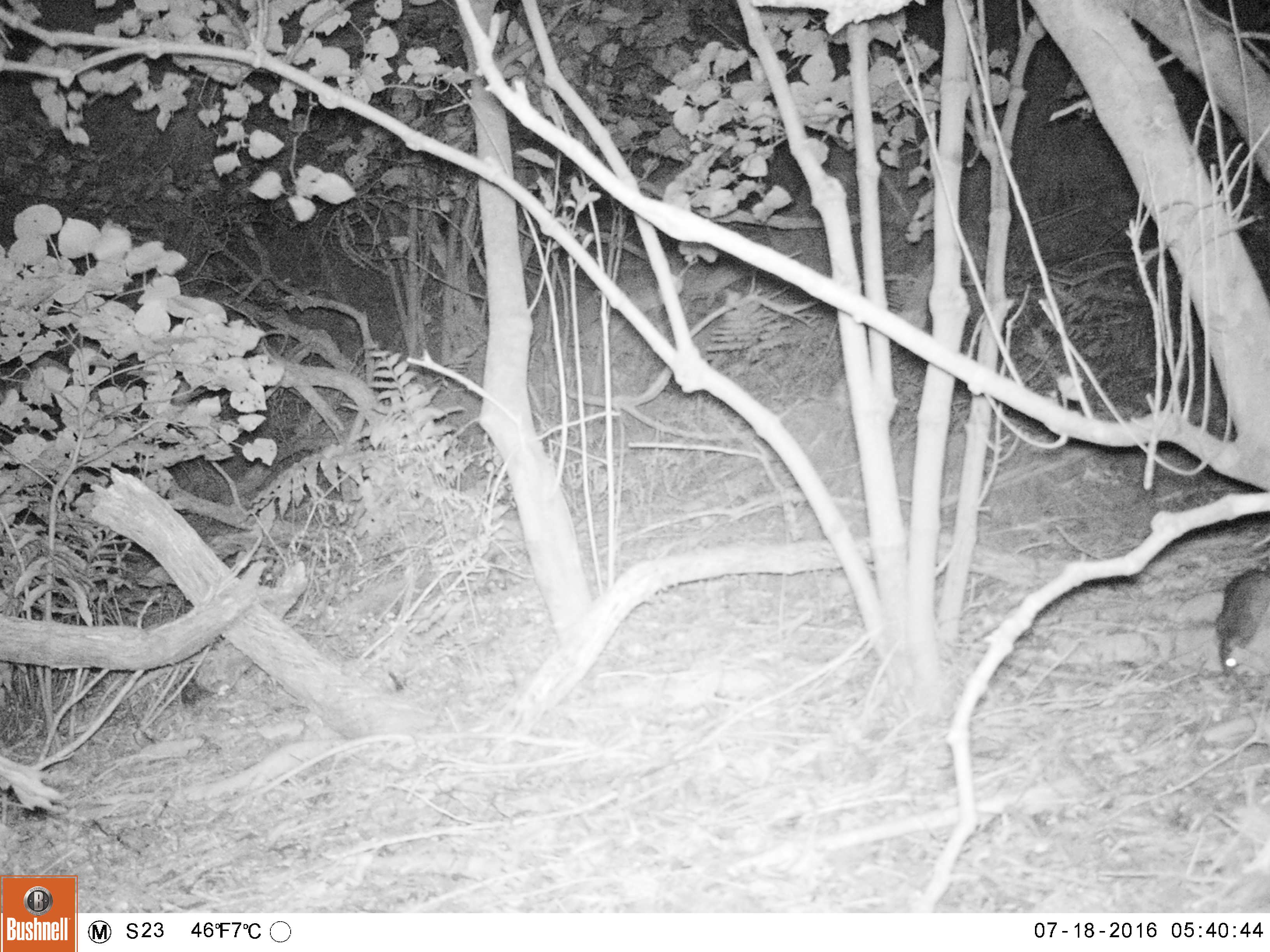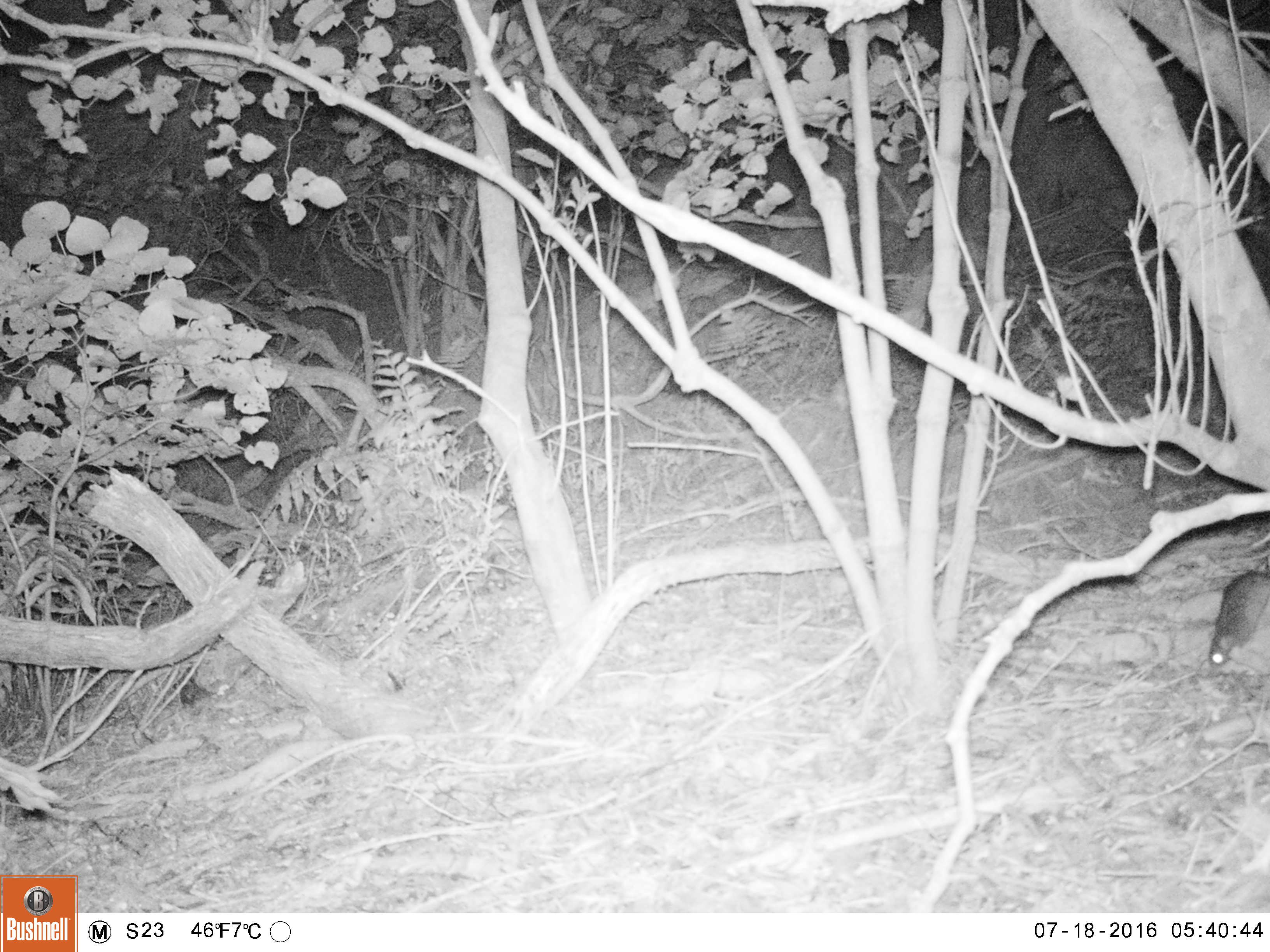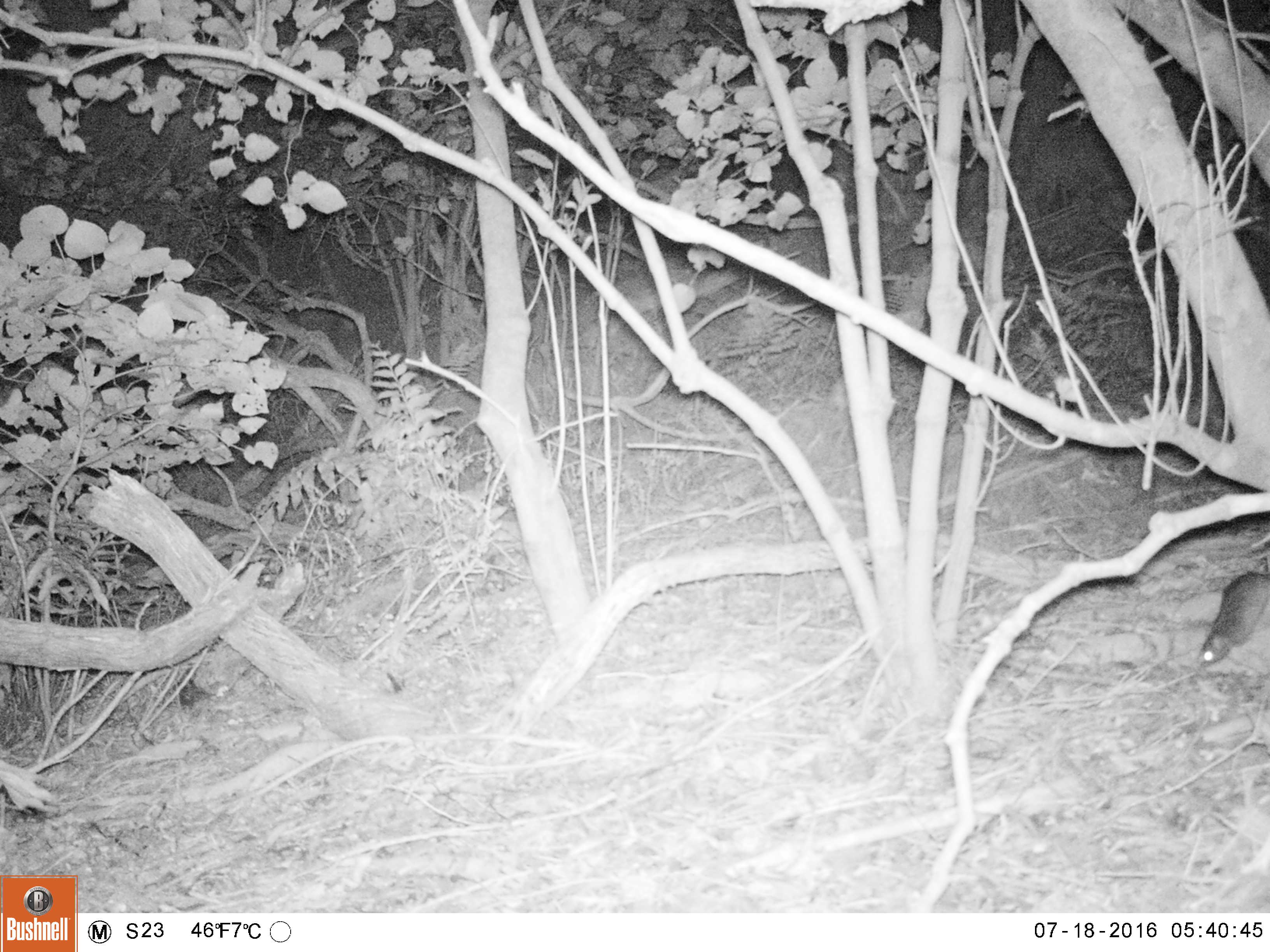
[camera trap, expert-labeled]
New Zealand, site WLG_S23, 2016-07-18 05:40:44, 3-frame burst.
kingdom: Animalia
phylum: Chordata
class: Mammalia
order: Rodentia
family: Muridae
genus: Rattus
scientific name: Rattus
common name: rat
Rat (Rattus).